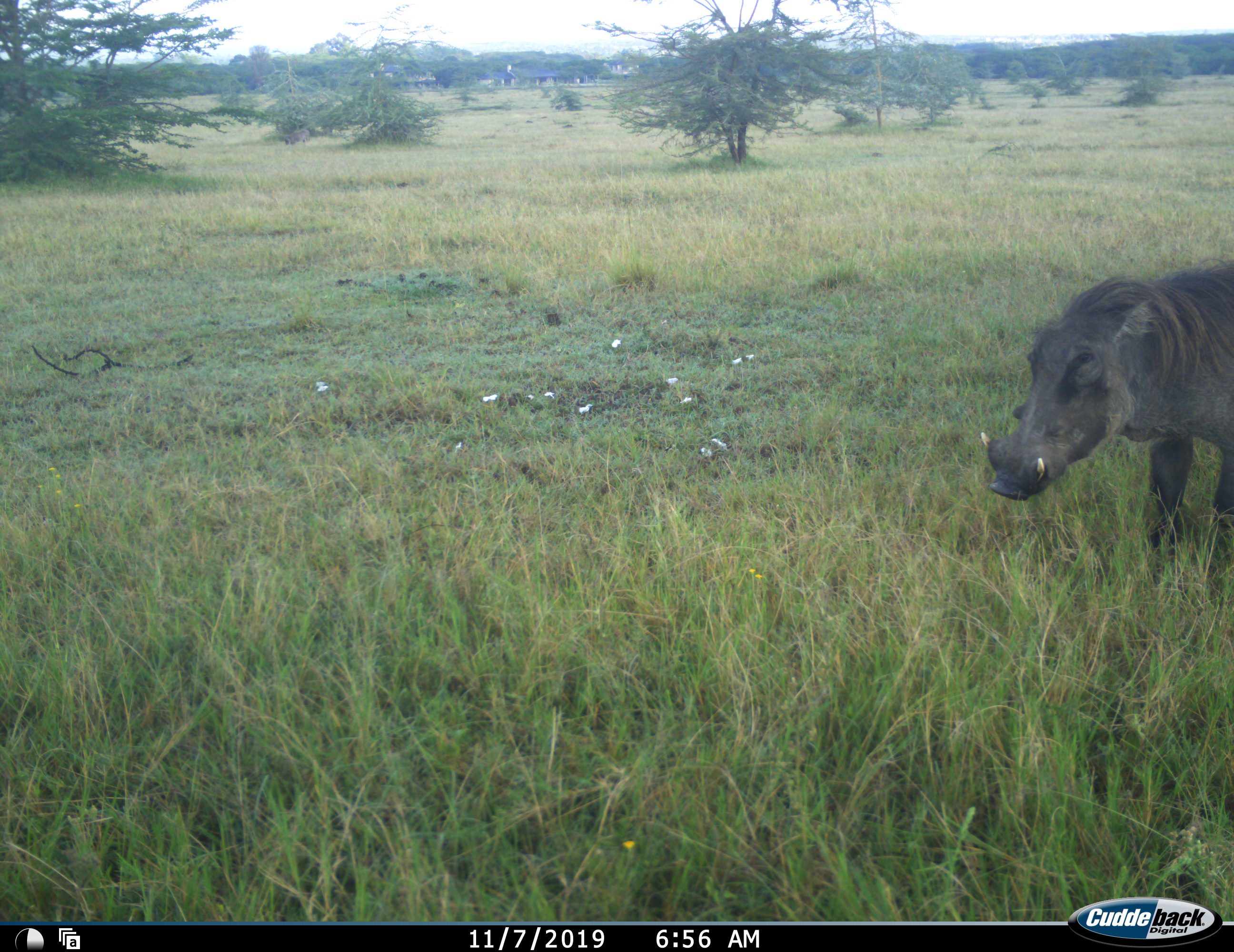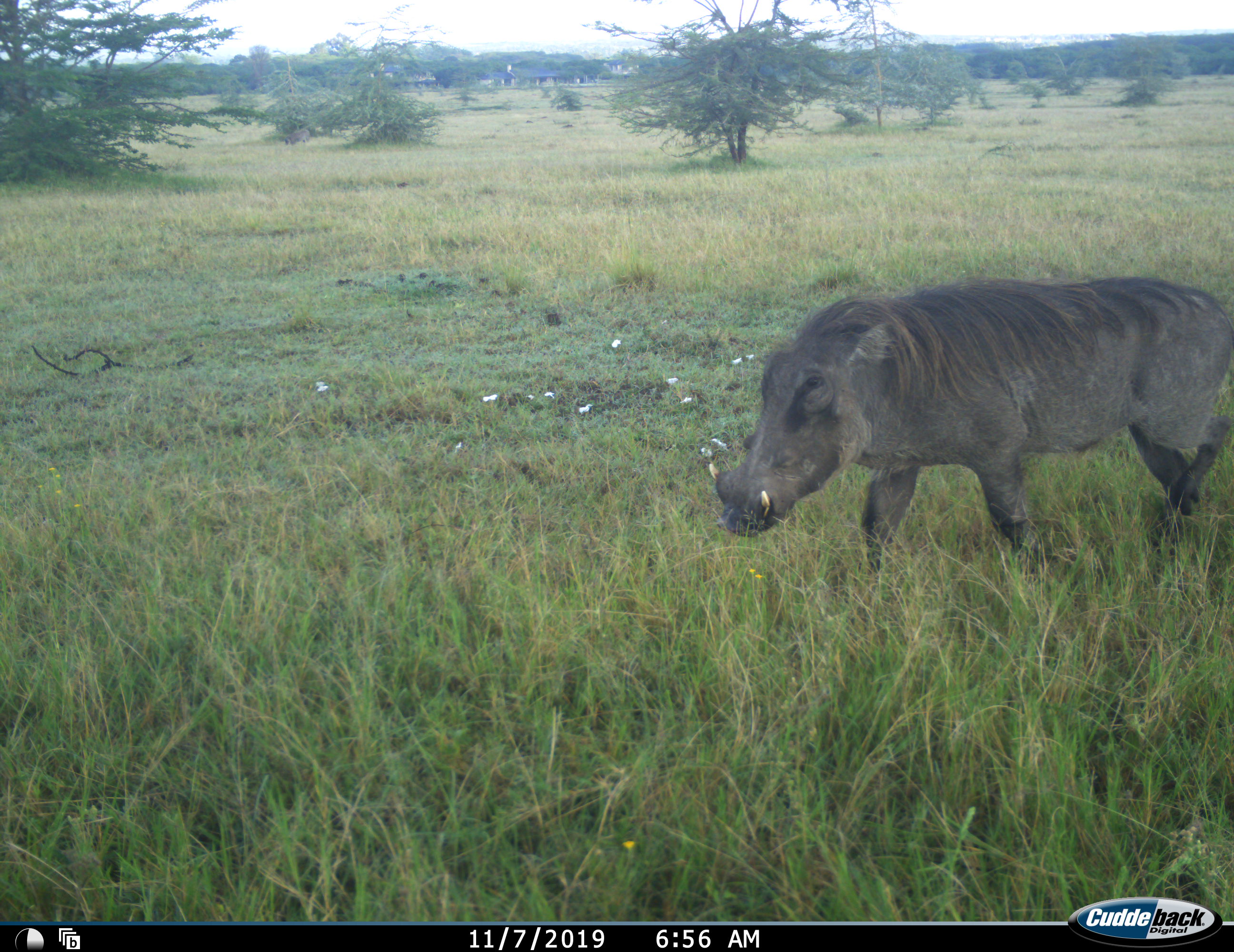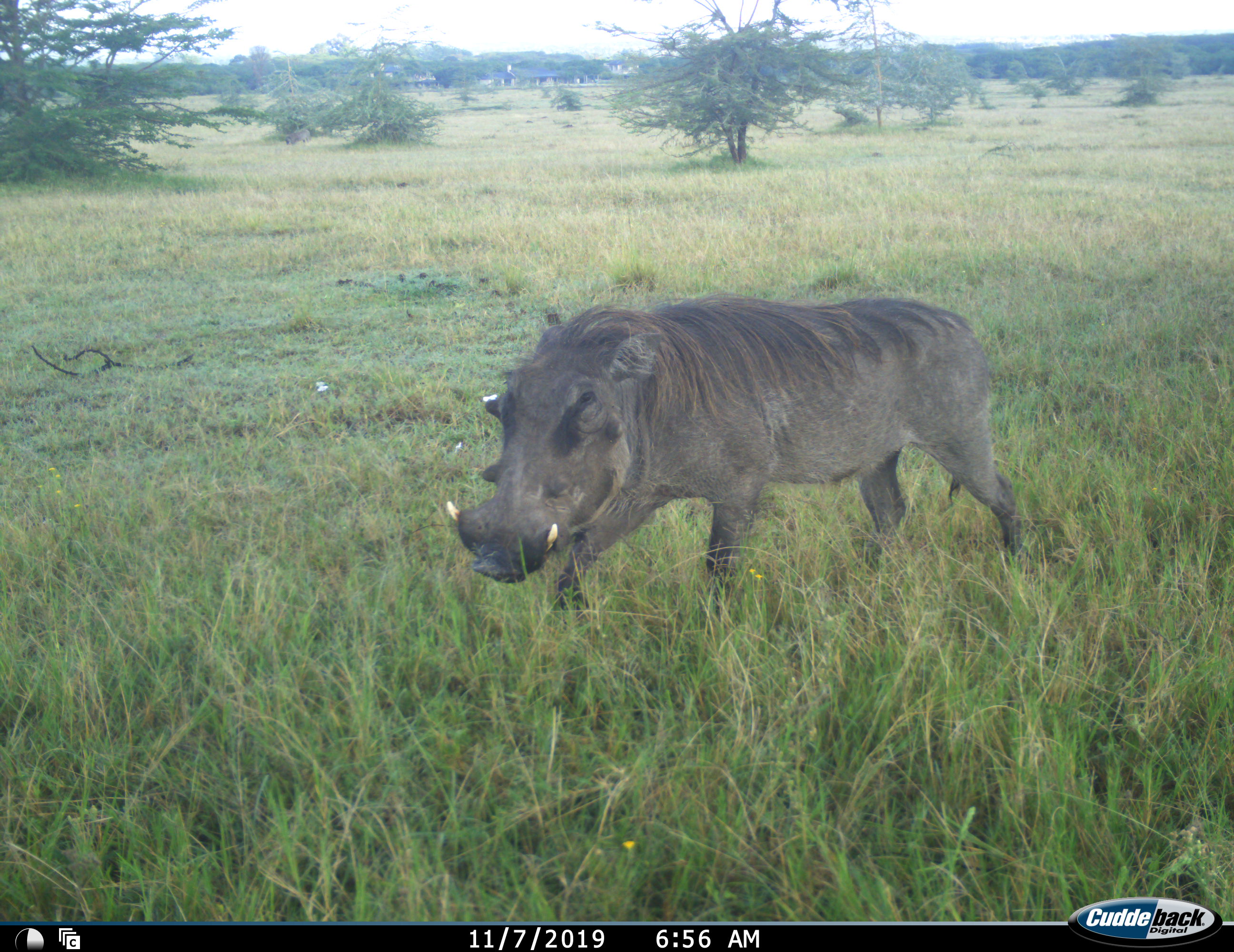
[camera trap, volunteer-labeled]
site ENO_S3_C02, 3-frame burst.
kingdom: Animalia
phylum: Chordata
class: Mammalia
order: Artiodactyla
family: Suidae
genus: Phacochoerus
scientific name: Phacochoerus africanus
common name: warthog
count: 1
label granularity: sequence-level